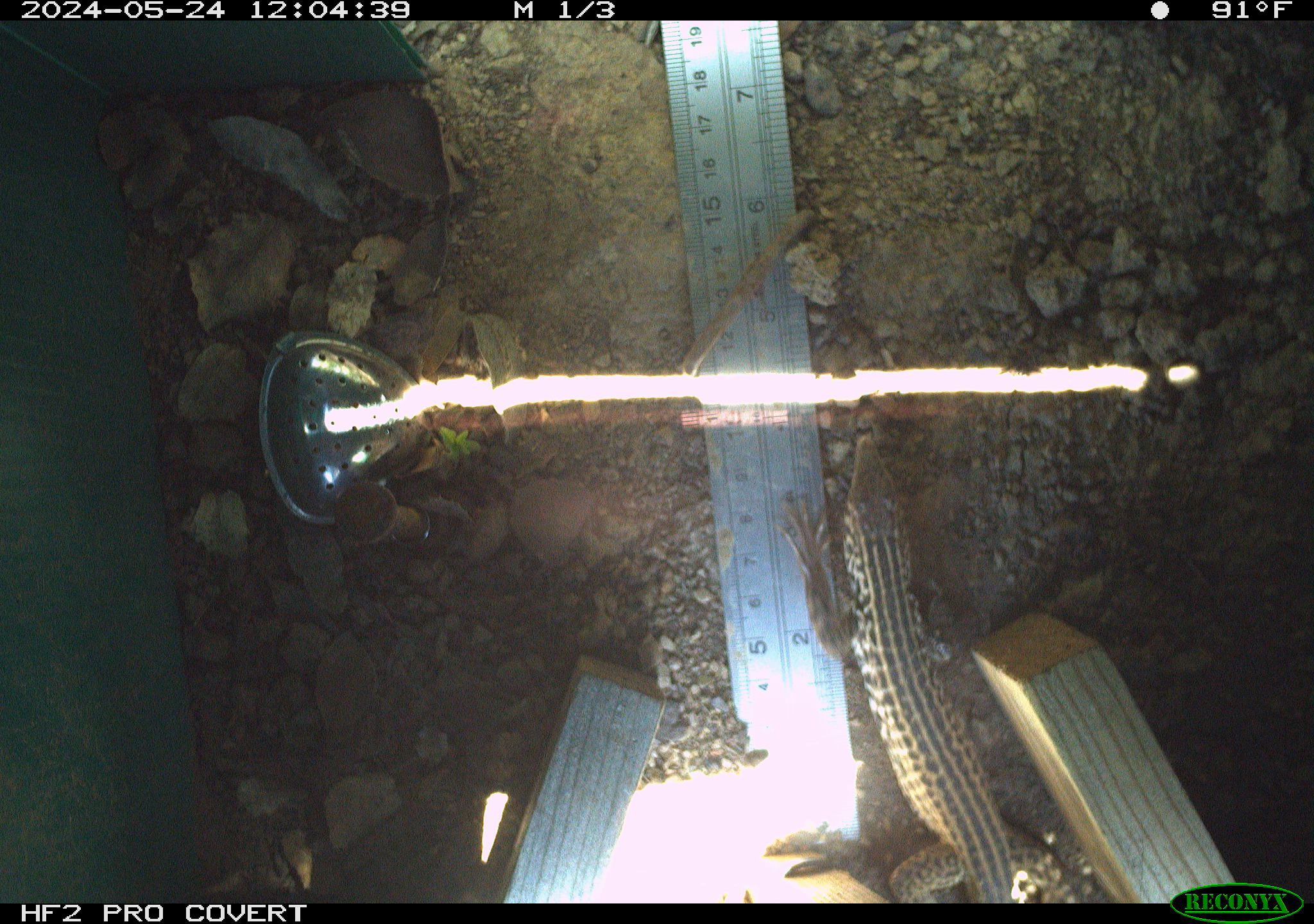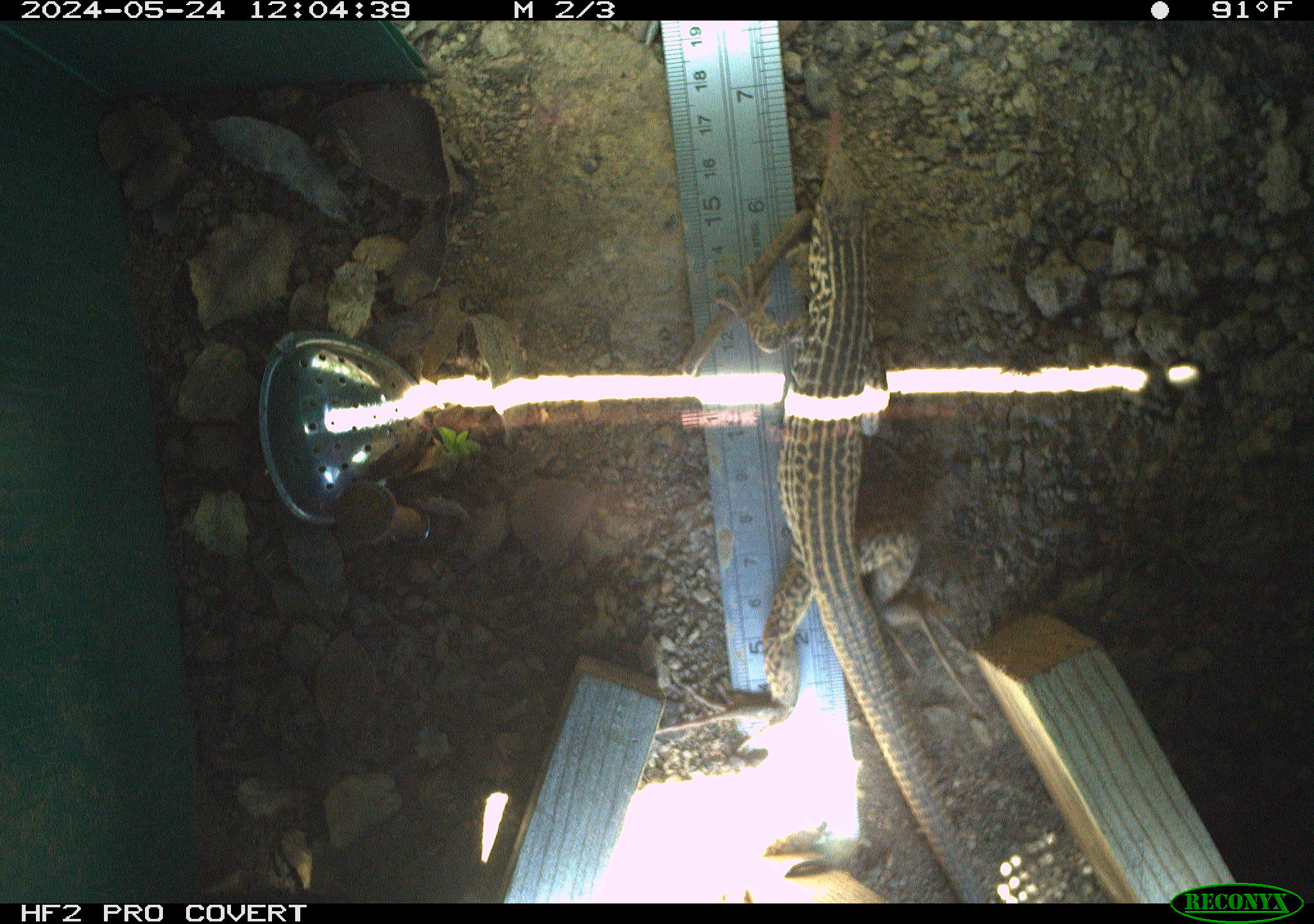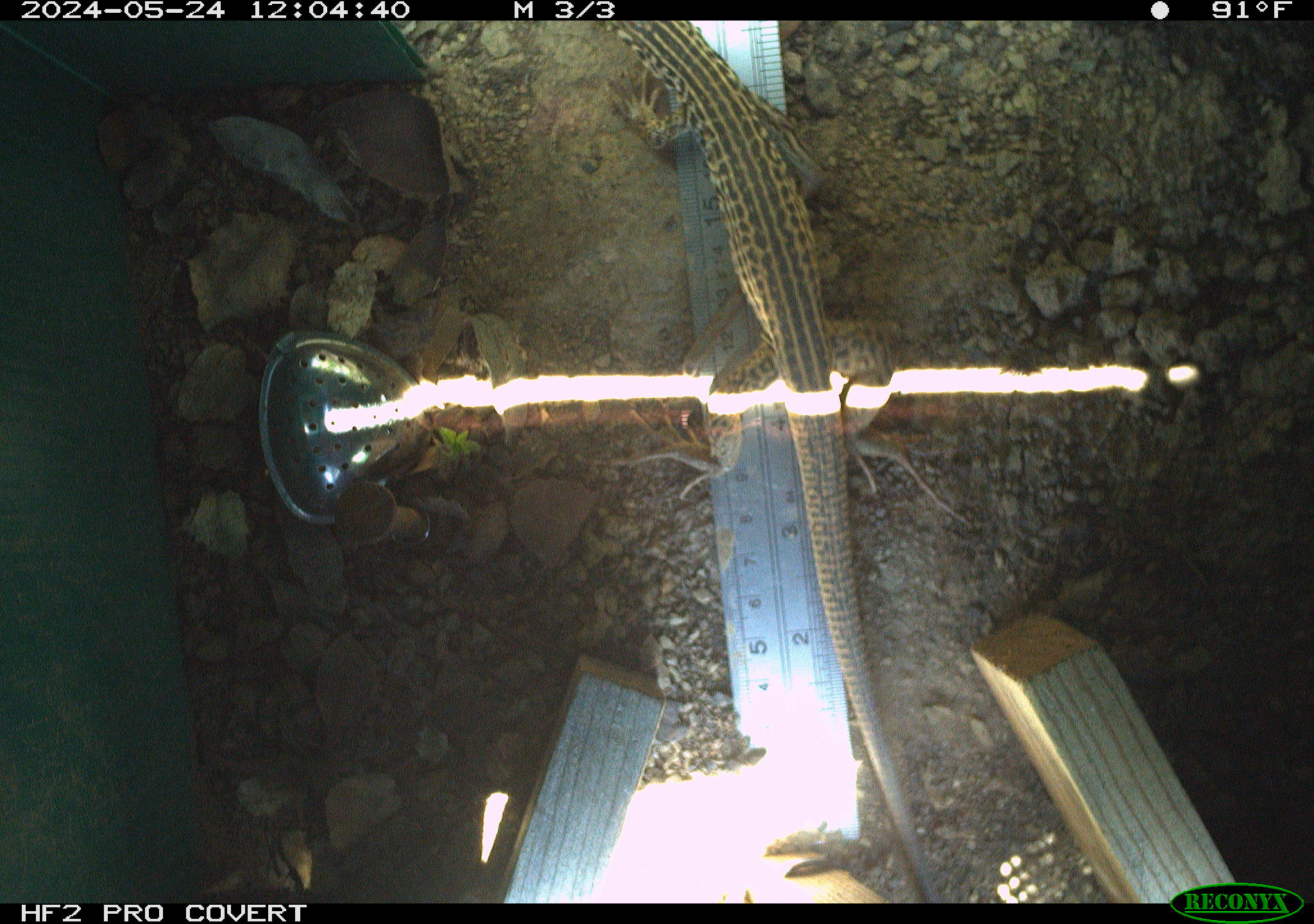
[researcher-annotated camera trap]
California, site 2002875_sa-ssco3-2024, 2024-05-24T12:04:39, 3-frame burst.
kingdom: Animalia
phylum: Chordata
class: Reptilia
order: Squamata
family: Teiidae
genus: Aspidoscelis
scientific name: Aspidoscelis tigris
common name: western whiptail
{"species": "western whiptail (Aspidoscelis tigris)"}